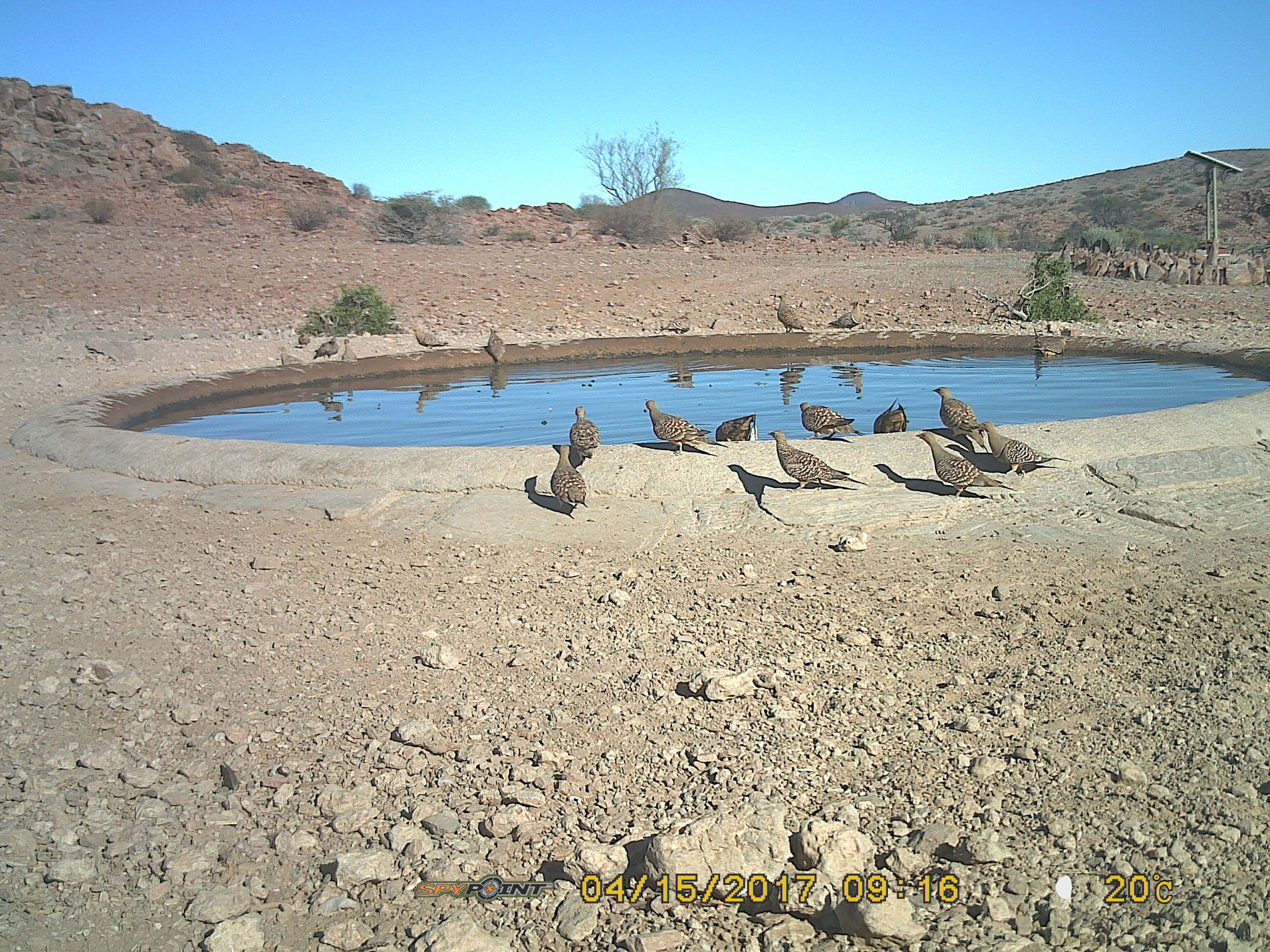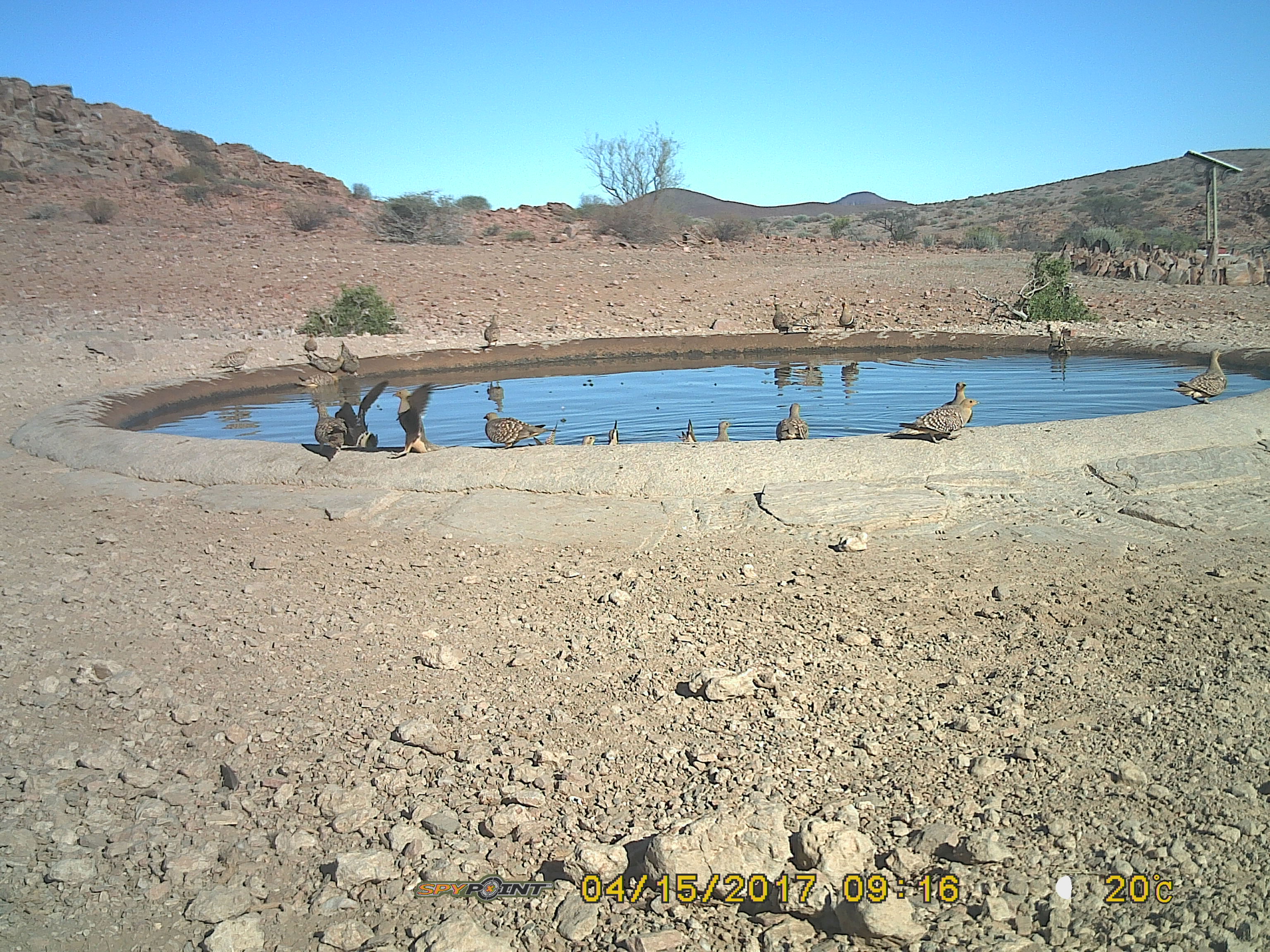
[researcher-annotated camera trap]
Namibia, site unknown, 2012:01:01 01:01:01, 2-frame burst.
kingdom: Animalia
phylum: Chordata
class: Aves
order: Pterocliformes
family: Pteroclidae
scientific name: Pteroclidae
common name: sandgrouse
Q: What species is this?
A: Pteroclidae (sandgrouse).